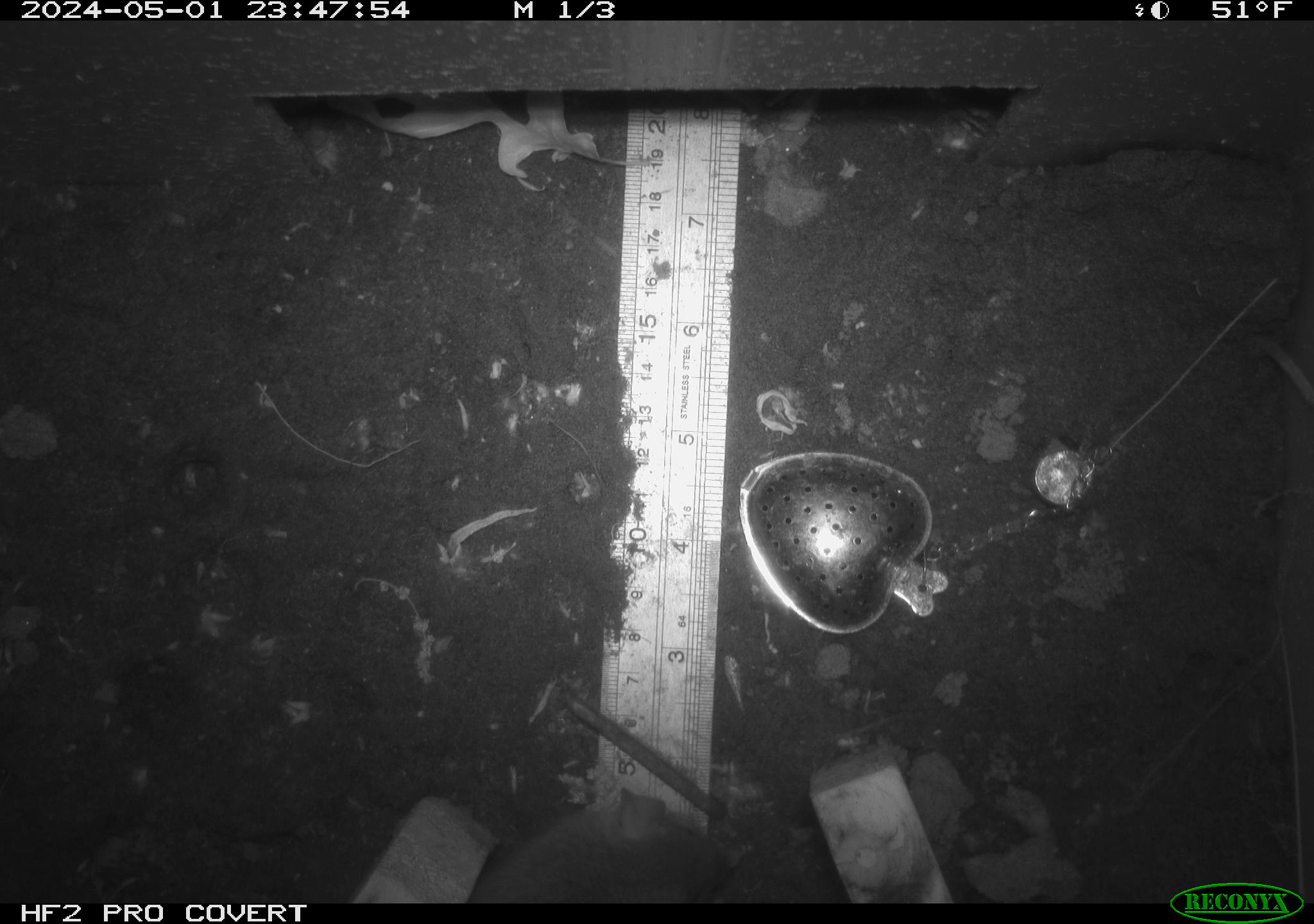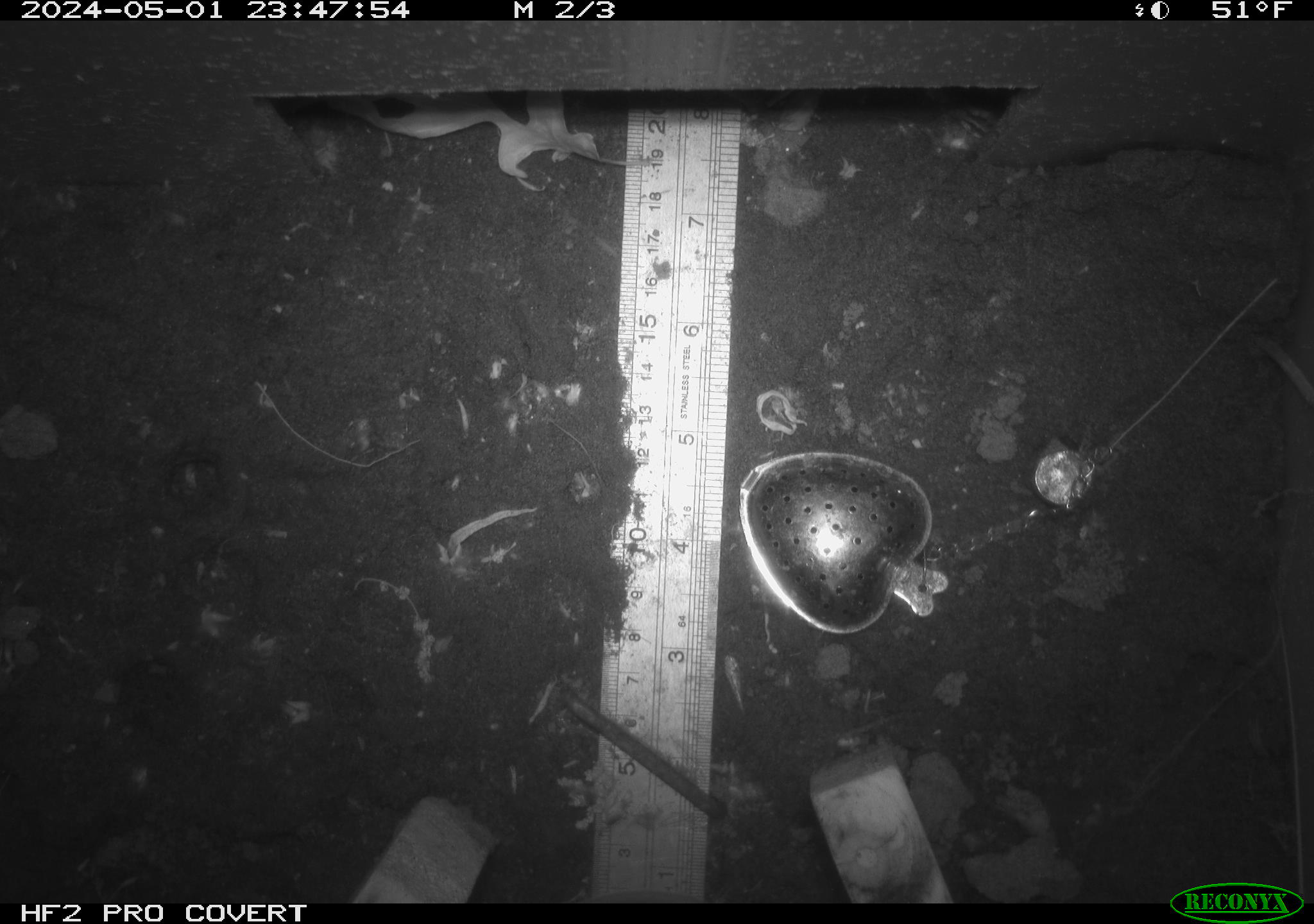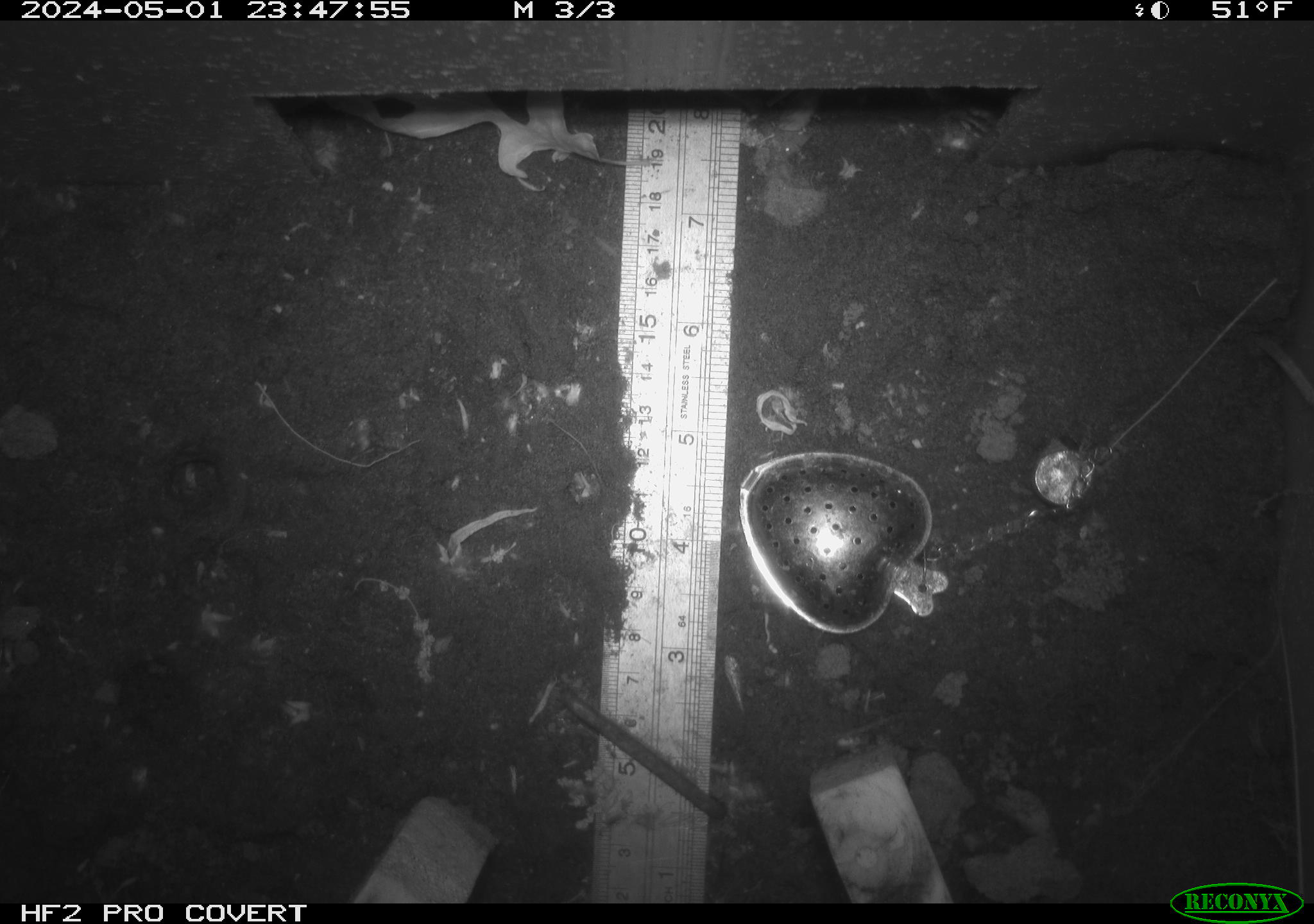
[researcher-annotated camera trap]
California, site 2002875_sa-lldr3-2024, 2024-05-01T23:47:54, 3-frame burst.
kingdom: Animalia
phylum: Chordata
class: Mammalia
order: Rodentia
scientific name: Rodentia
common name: rodent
Rodent (Rodentia).